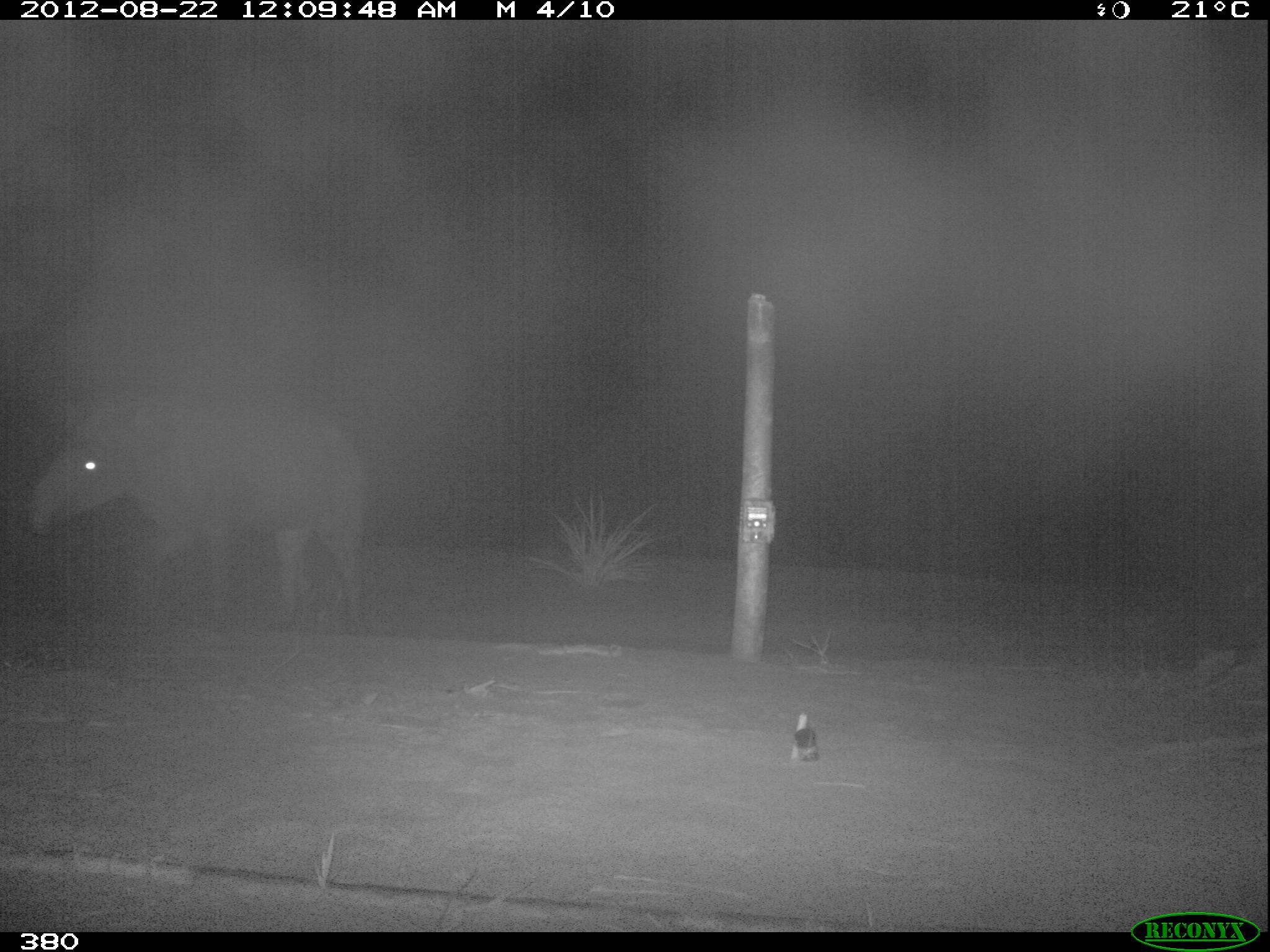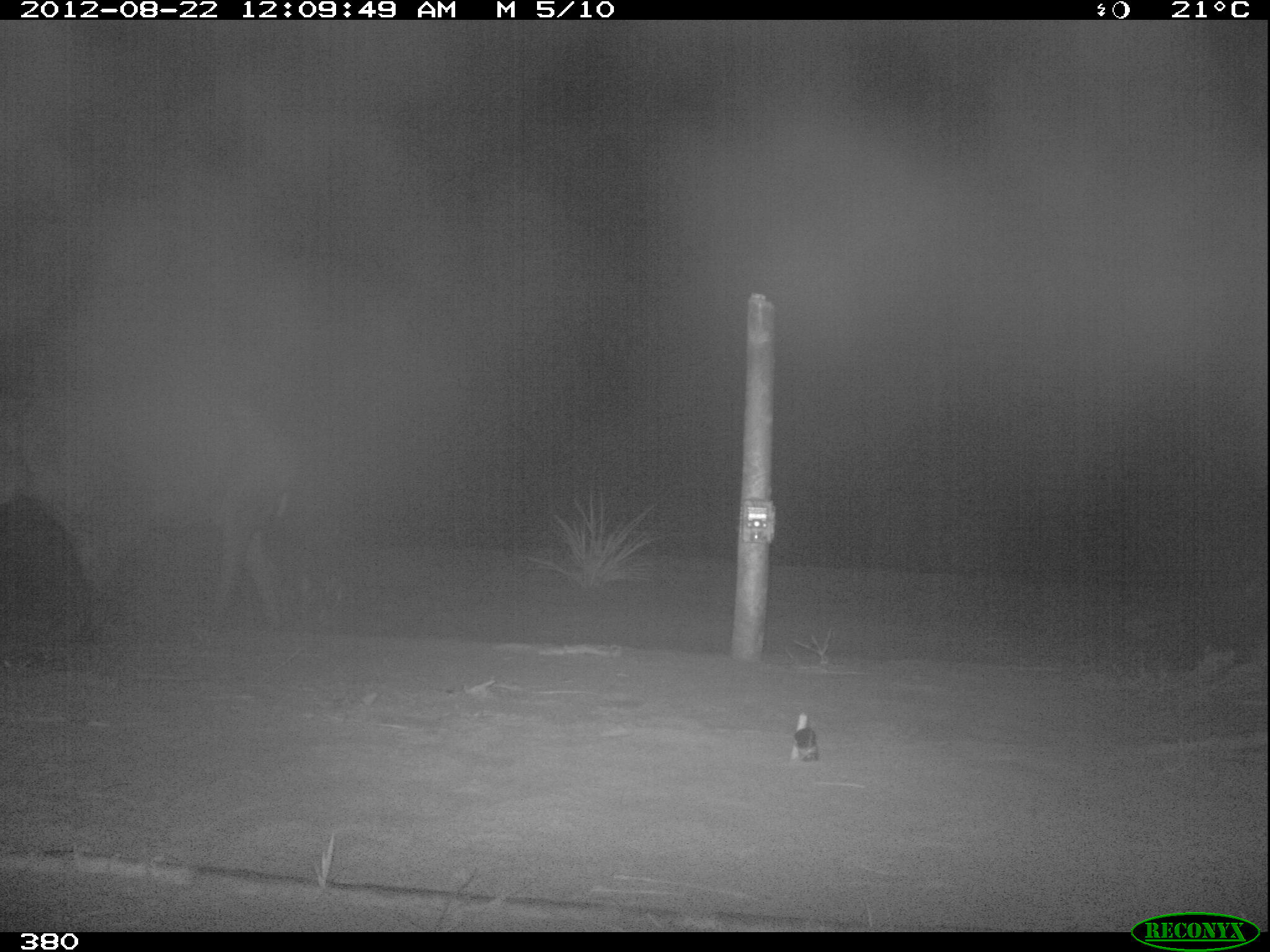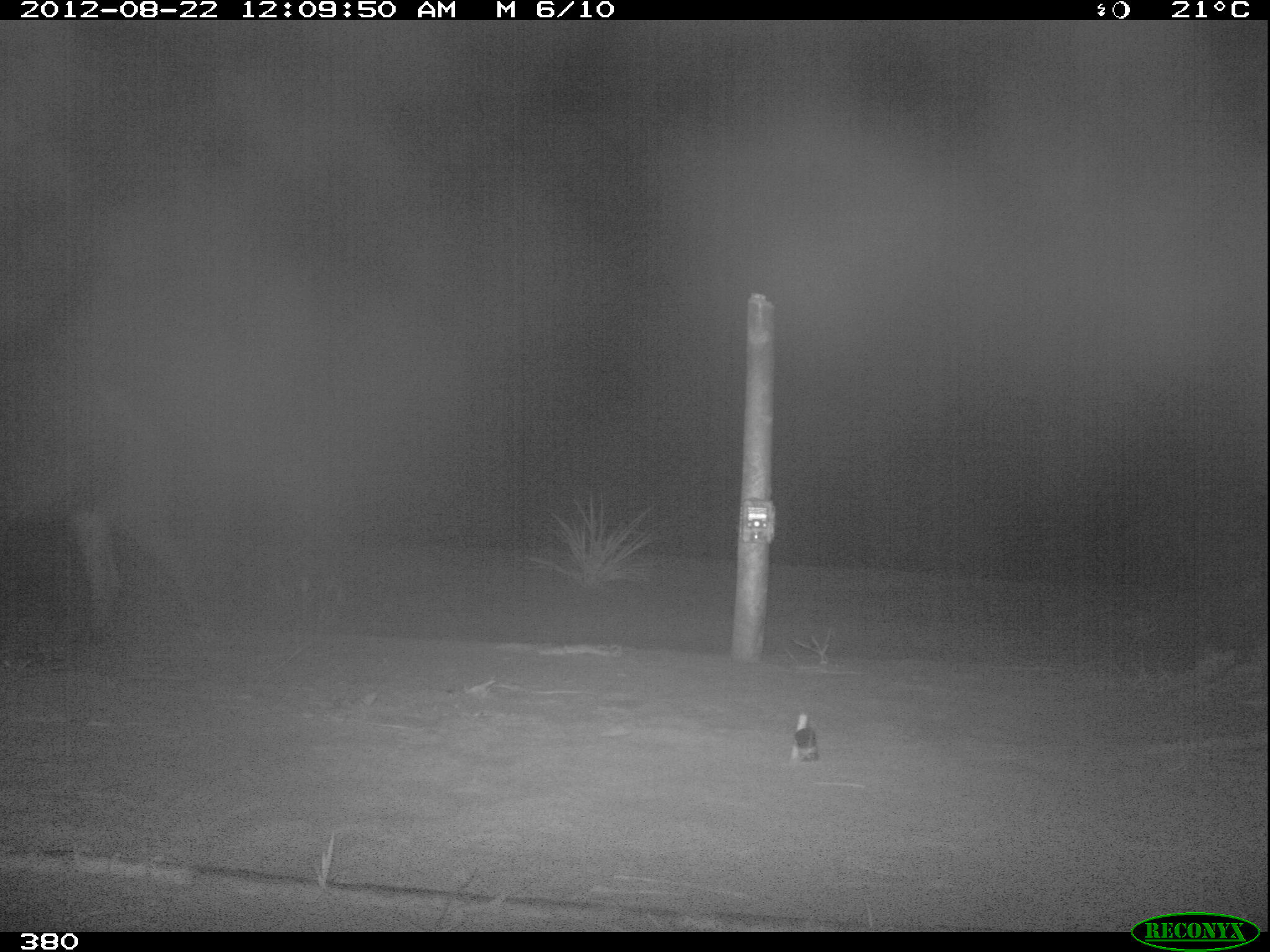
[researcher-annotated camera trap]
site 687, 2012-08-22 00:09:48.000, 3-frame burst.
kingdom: Animalia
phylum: Chordata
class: Mammalia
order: Perissodactyla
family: Tapiridae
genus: Tapirus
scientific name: Tapirus terrestris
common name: south american tapir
Tapirus terrestris (south american tapir).